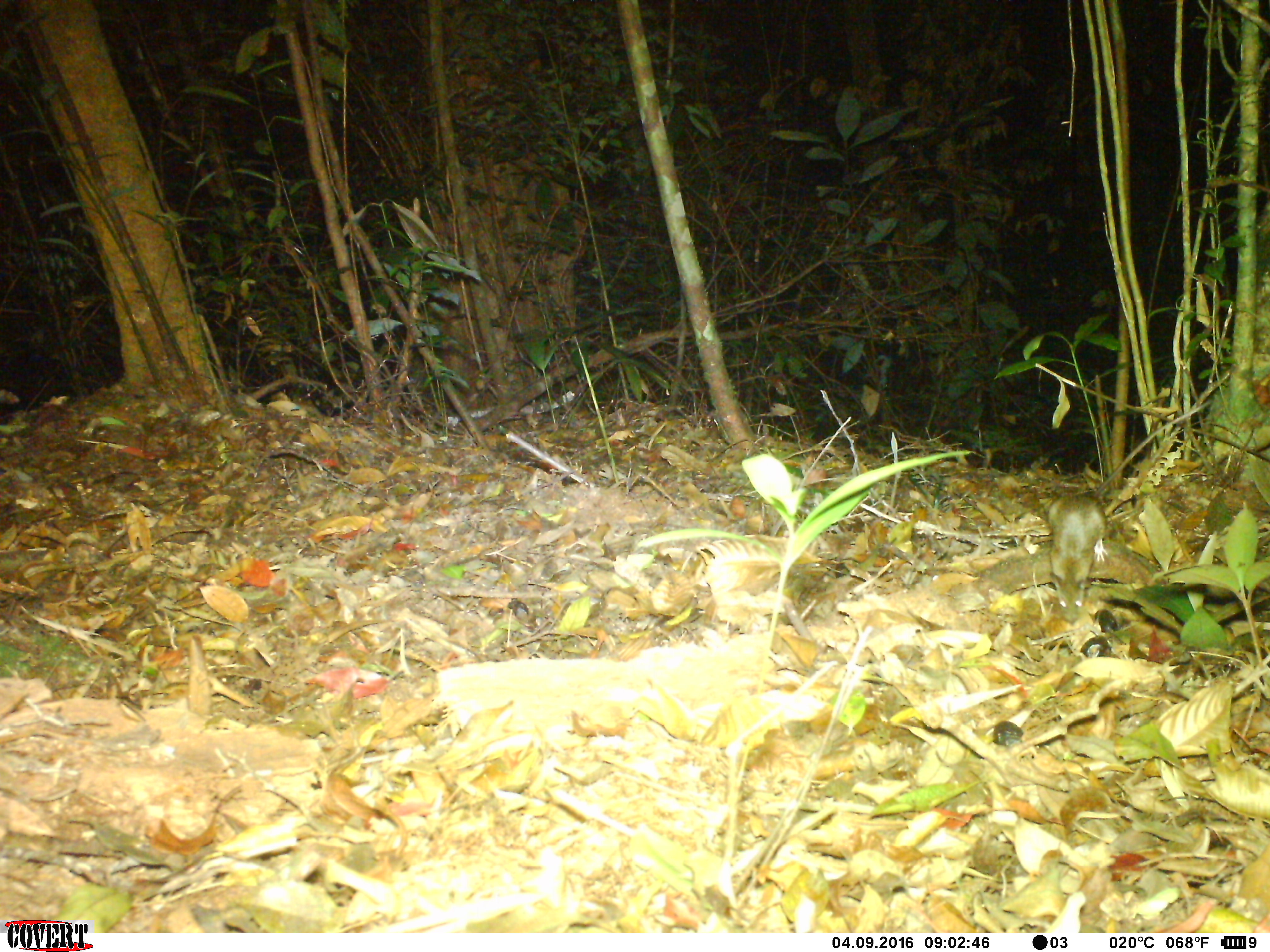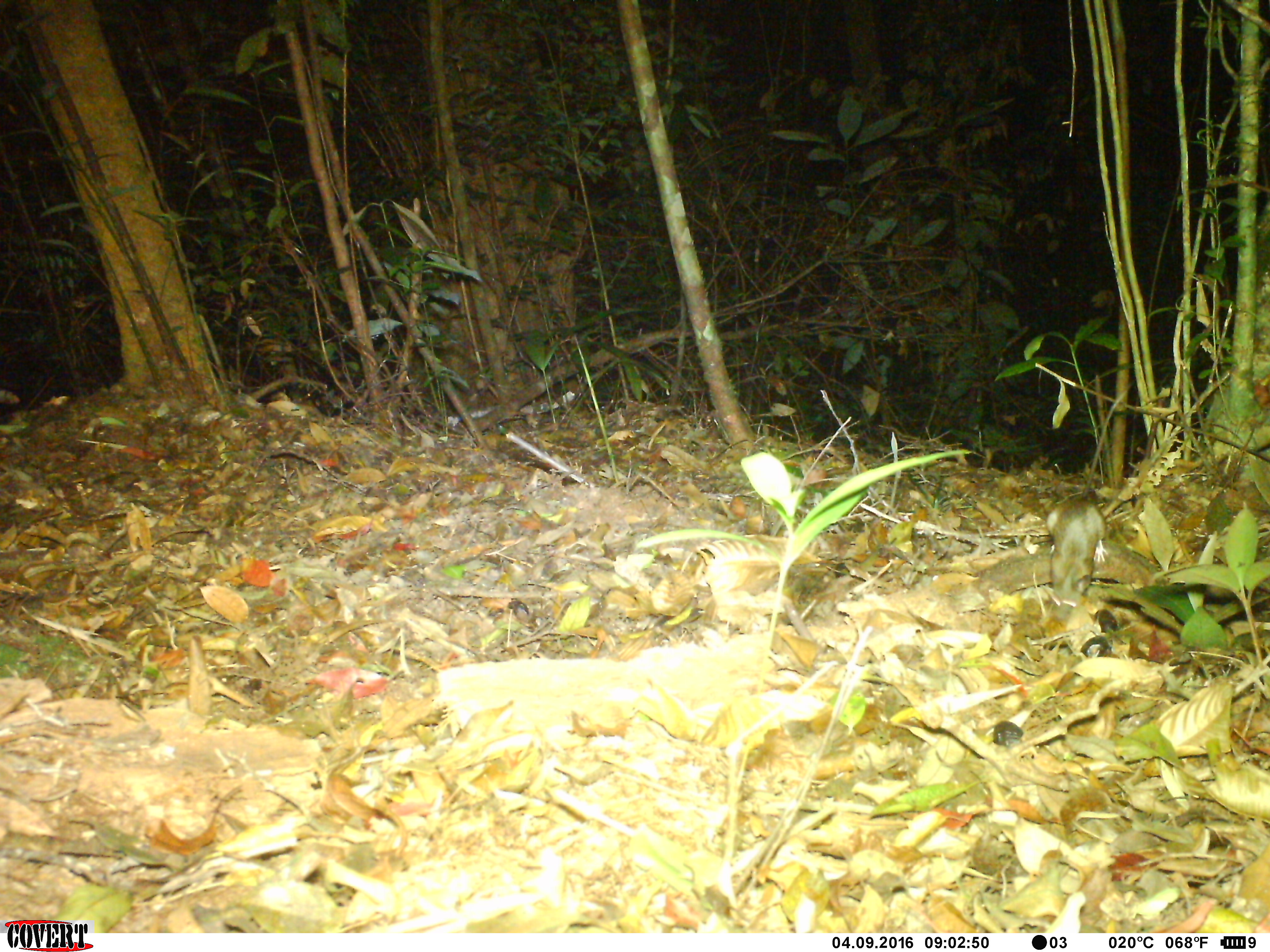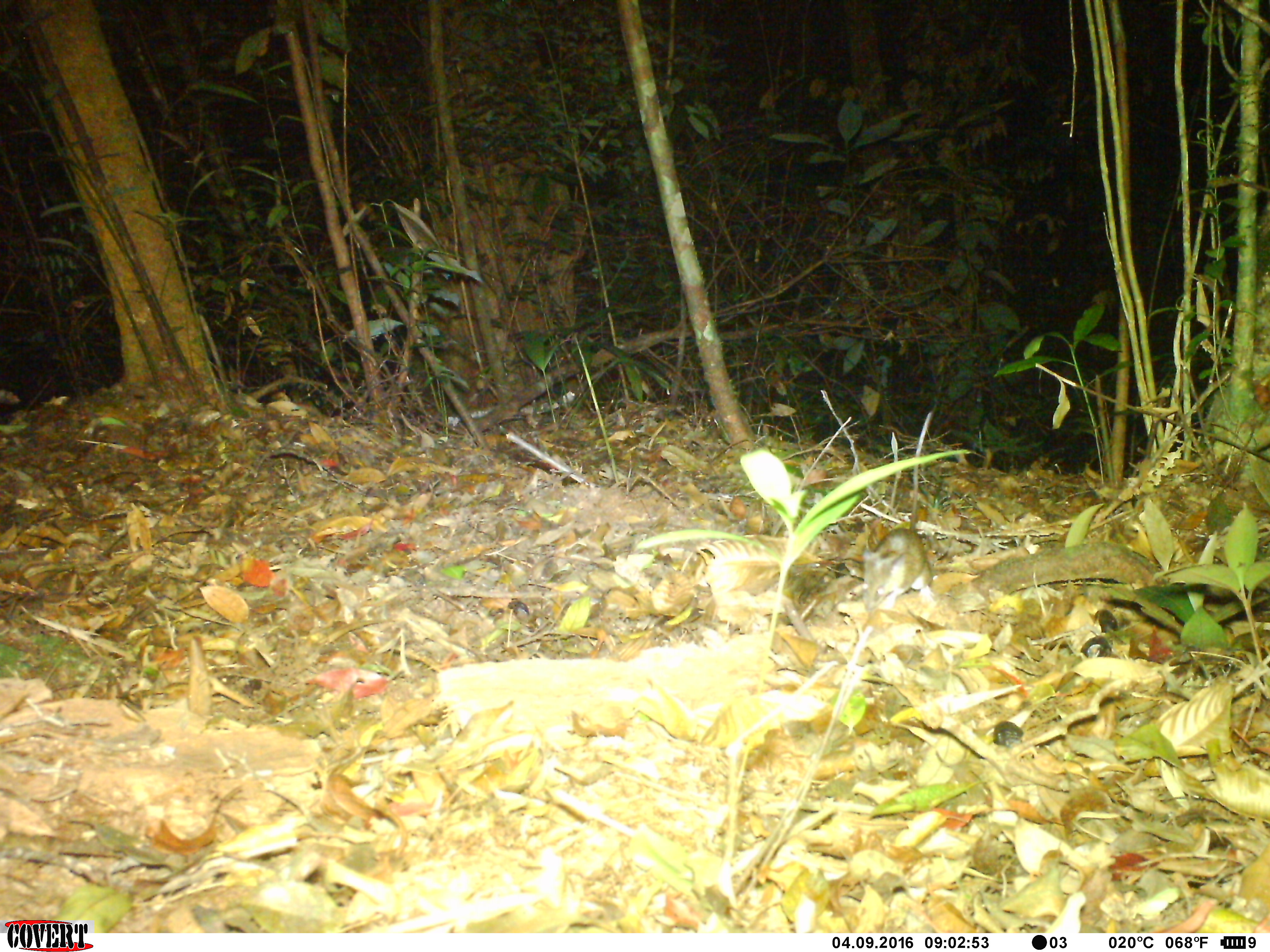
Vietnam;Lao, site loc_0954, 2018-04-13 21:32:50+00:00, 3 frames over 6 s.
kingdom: Animalia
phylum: Chordata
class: Mammalia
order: Rodentia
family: Muridae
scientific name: Muridae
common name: old-world mice and rats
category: unidentified murid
Unidentified murid (old-world mice and rats) (Muridae). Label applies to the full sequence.